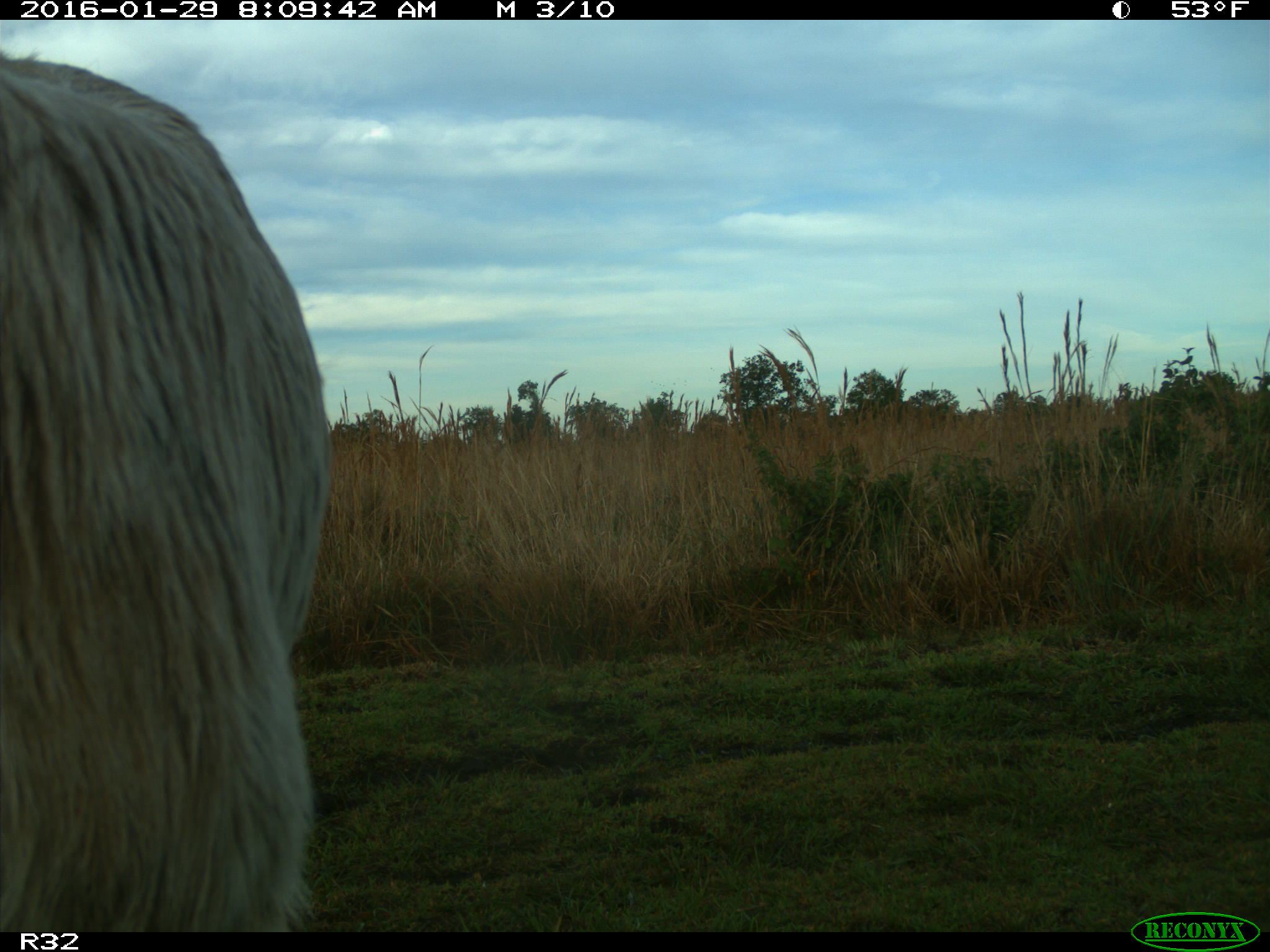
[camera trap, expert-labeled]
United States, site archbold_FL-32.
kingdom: Animalia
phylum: Chordata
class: Mammalia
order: Artiodactyla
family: Bovidae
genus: Bos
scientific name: Bos taurus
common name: domestic cow